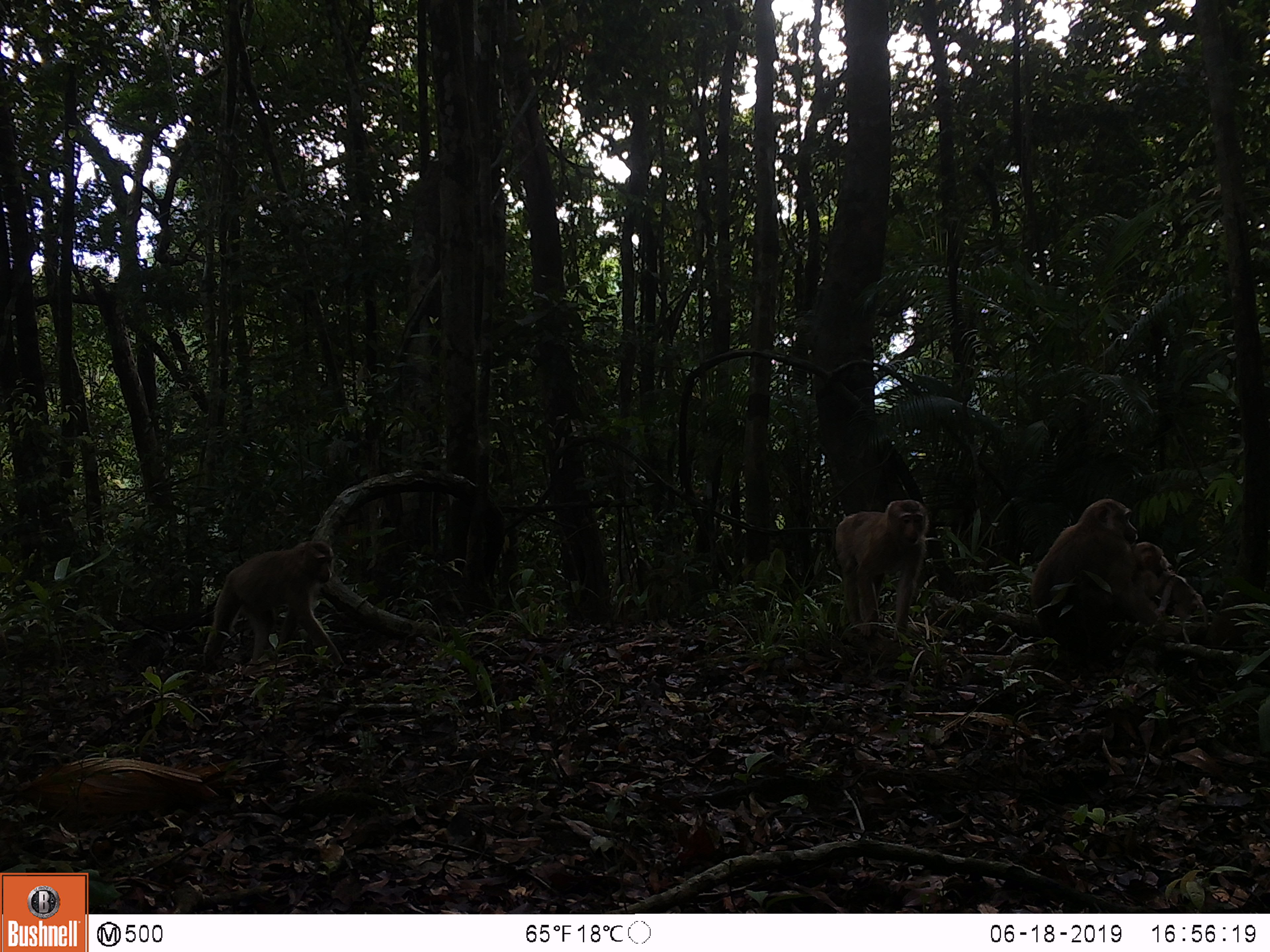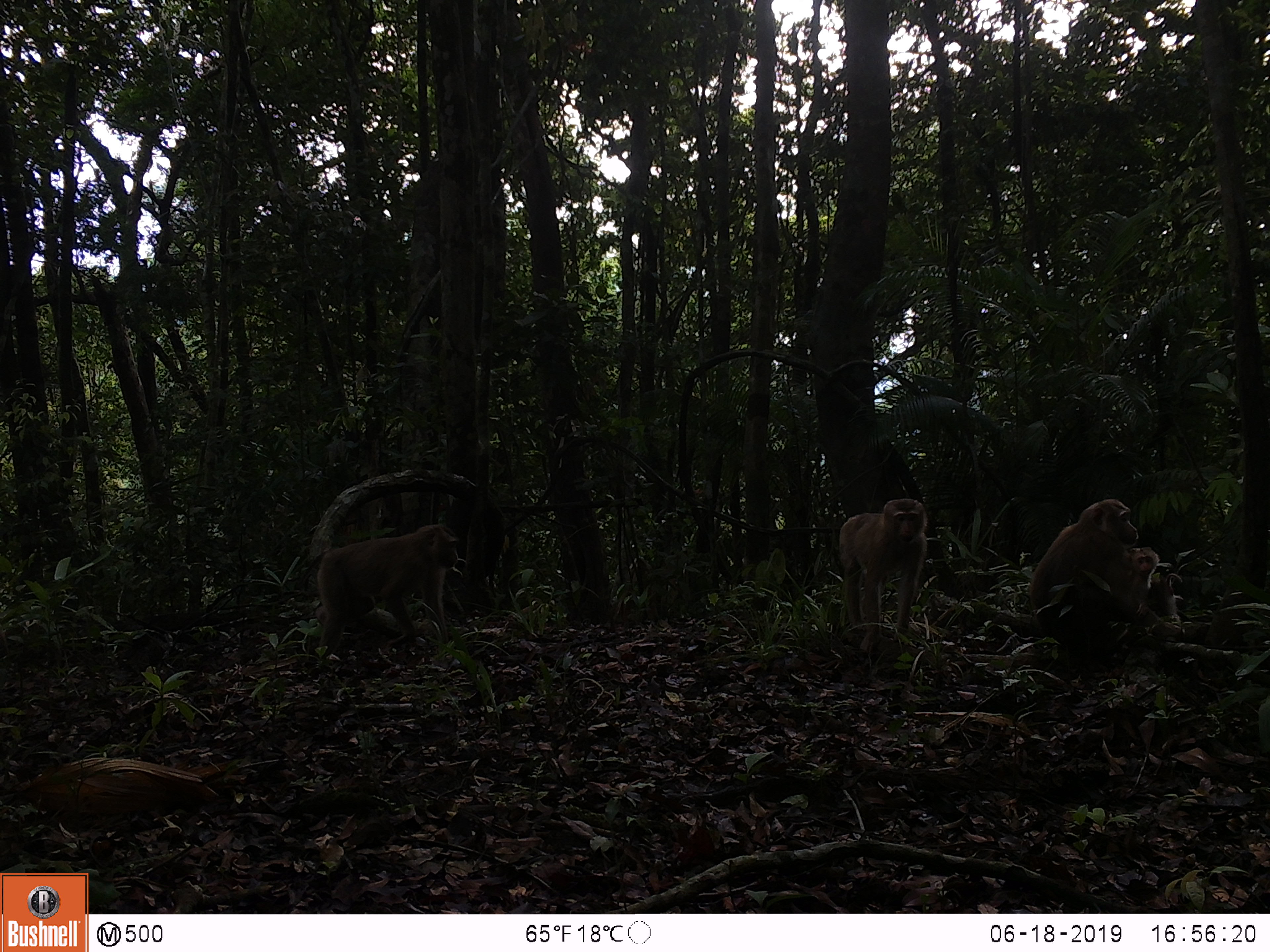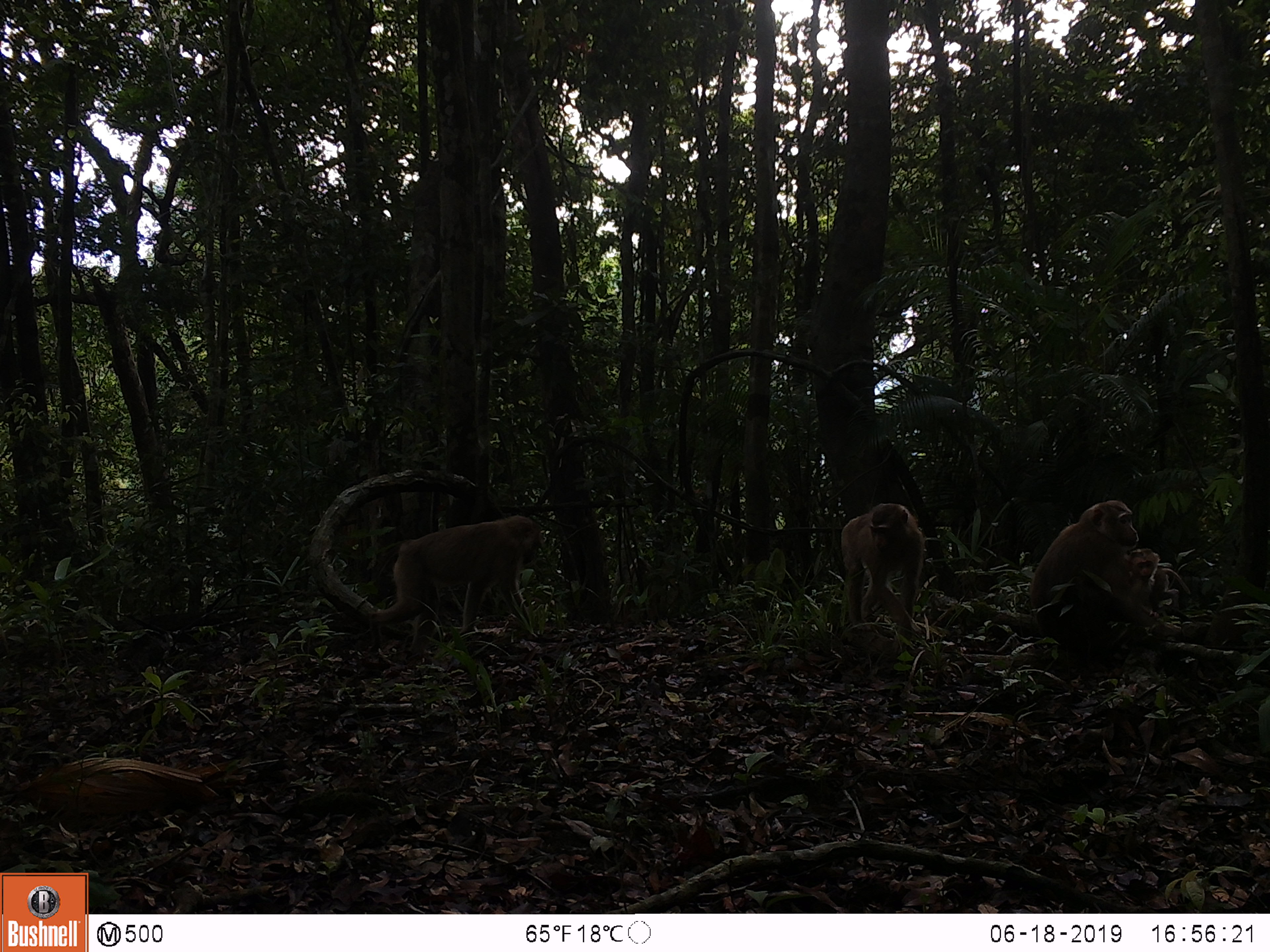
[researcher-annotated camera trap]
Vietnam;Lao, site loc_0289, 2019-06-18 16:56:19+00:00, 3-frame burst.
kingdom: Animalia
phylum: Chordata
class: Mammalia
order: Primates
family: Cercopithecidae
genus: Macaca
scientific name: Macaca nemestrina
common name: pig-tailed macaque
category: pig tailed macaque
Pig tailed macaque (pig-tailed macaque) (Macaca nemestrina). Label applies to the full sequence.